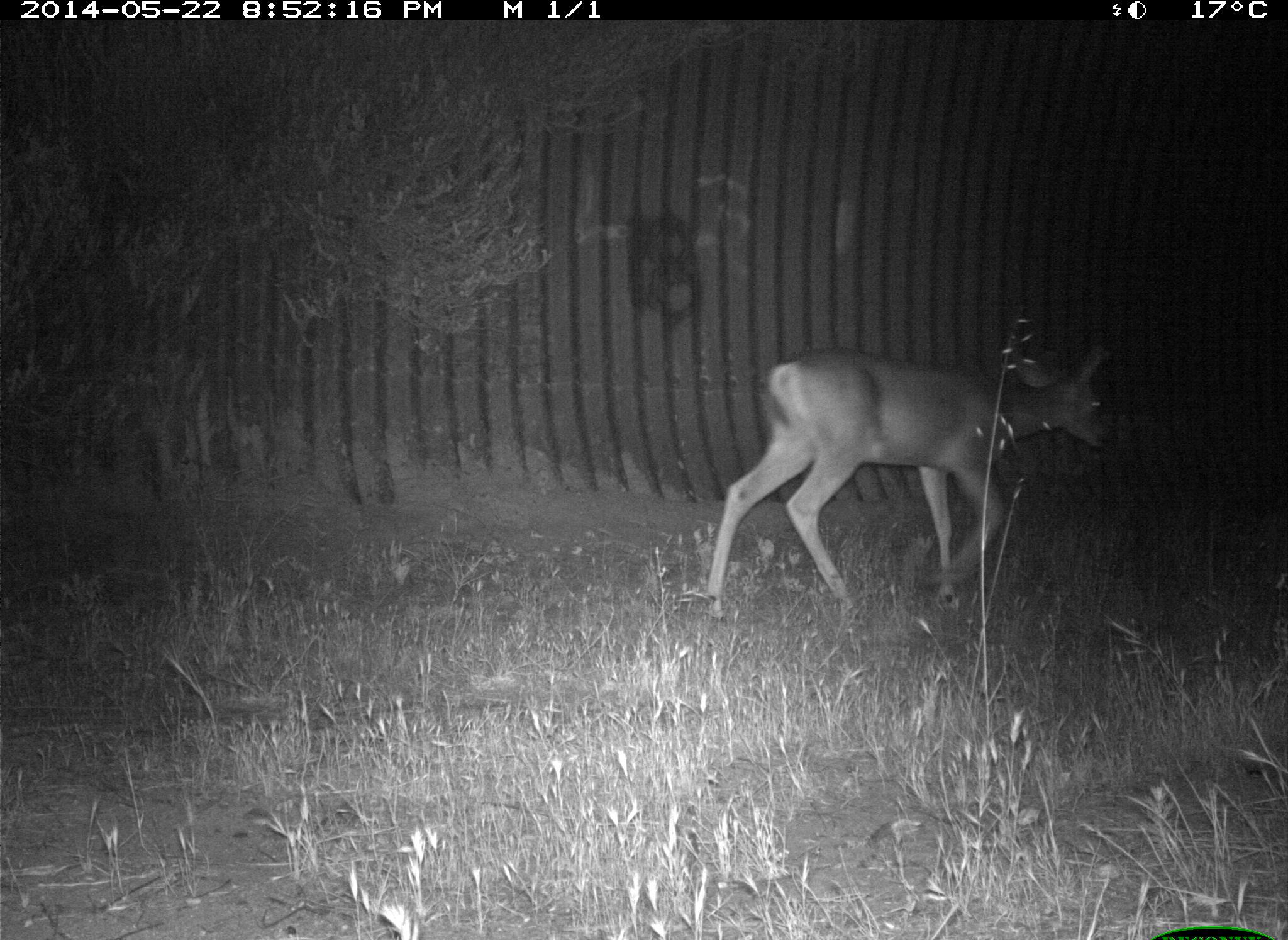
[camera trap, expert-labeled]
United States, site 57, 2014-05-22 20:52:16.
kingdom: Animalia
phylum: Chordata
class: Mammalia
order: Artiodactyla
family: Cervidae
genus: Odocoileus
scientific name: Odocoileus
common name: deer